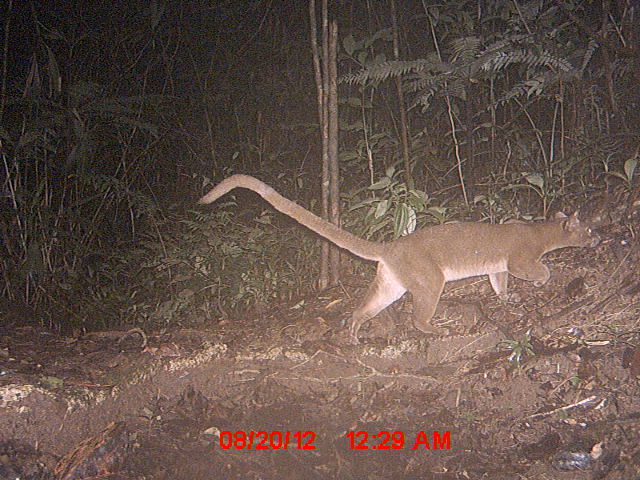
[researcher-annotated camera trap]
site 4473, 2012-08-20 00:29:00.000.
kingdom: Animalia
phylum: Chordata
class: Mammalia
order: Carnivora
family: Eupleridae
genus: Cryptoprocta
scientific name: Cryptoprocta ferox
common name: fossa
Cryptoprocta ferox (fossa), count 1.